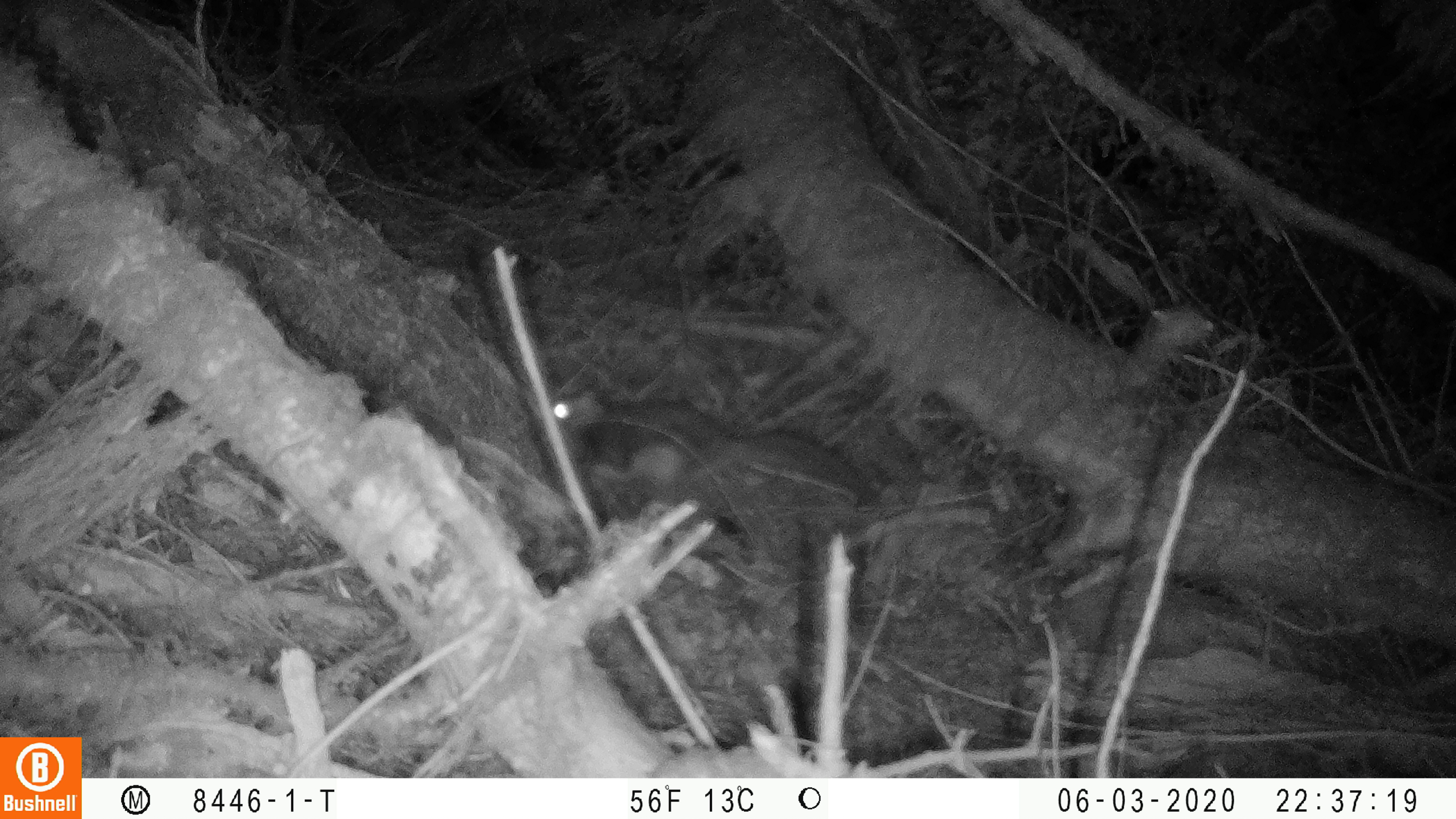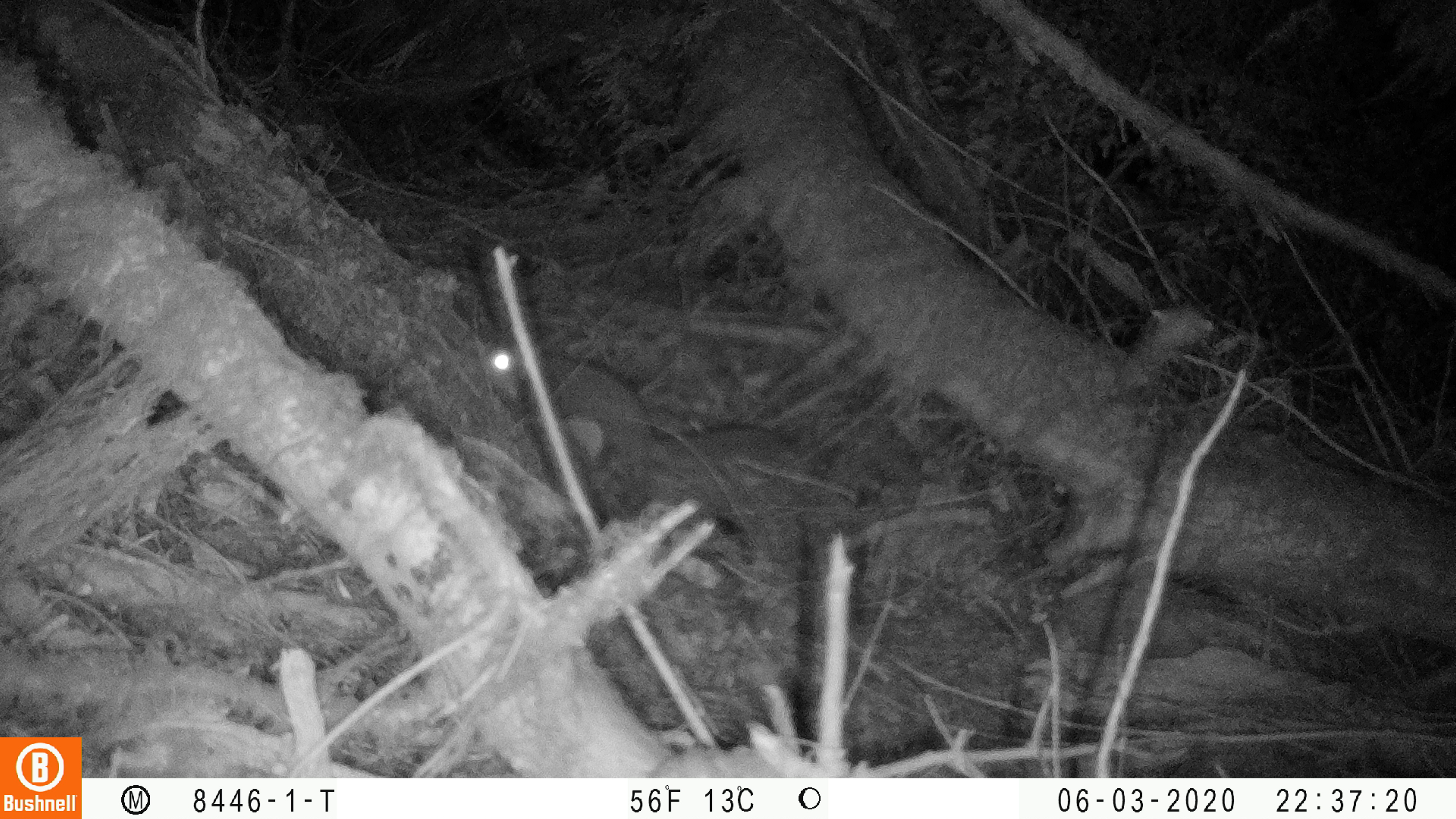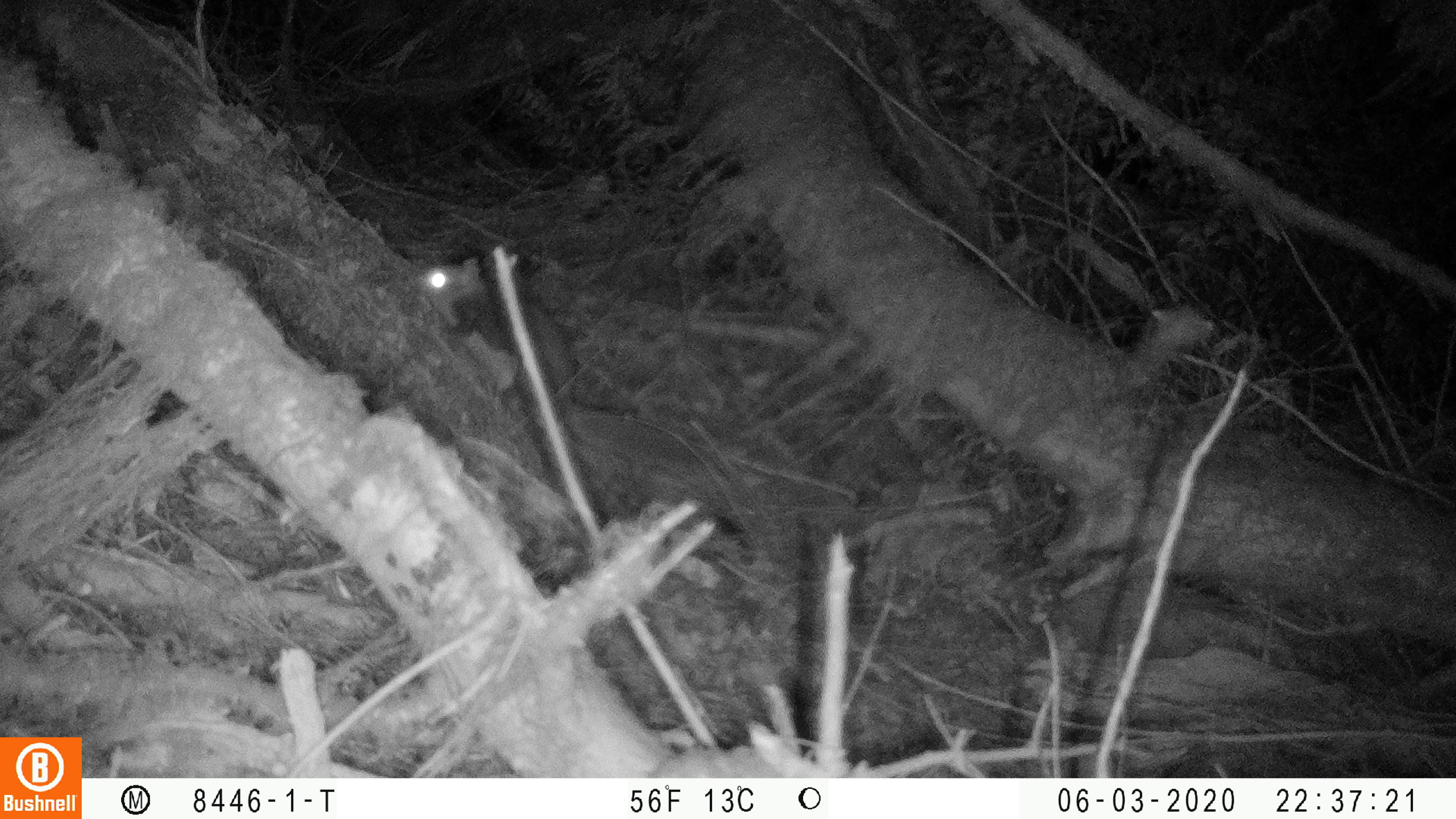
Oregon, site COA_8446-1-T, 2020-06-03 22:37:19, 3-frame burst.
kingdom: Animalia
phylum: Chordata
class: Mammalia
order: Rodentia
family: Sciuridae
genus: Glaucomys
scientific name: Glaucomys oregonensis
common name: humboldt's flying squirrel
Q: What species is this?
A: Humboldt's flying squirrel (Glaucomys oregonensis).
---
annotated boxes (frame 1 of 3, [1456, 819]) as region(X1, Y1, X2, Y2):
humboldt's flying squirrel: region(541, 380, 893, 519)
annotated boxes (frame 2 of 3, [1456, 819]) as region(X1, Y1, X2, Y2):
humboldt's flying squirrel: region(474, 333, 801, 493)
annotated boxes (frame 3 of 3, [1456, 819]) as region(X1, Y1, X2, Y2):
humboldt's flying squirrel: region(414, 252, 686, 470)